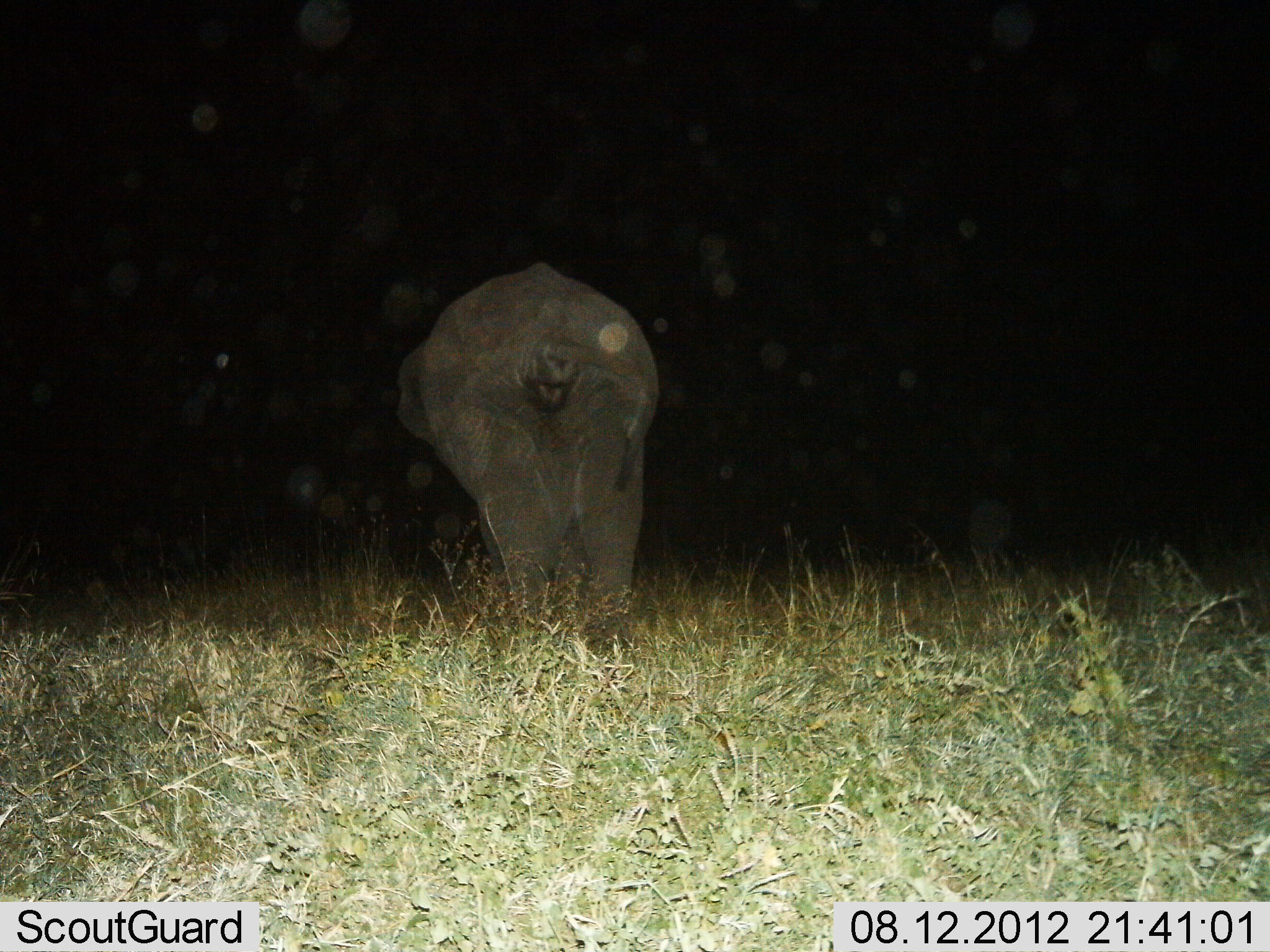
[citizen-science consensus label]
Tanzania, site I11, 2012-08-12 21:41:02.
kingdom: Animalia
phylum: Chordata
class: Mammalia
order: Proboscidea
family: Elephantidae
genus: Loxodonta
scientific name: Loxodonta africana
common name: african bush elephant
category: elephant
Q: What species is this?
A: Elephant (african bush elephant) (Loxodonta africana).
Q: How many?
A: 1.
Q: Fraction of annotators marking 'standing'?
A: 80%.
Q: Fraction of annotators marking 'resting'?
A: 0%.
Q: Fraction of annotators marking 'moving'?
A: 20%.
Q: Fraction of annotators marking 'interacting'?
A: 0%.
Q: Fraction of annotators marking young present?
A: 0%.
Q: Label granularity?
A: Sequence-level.